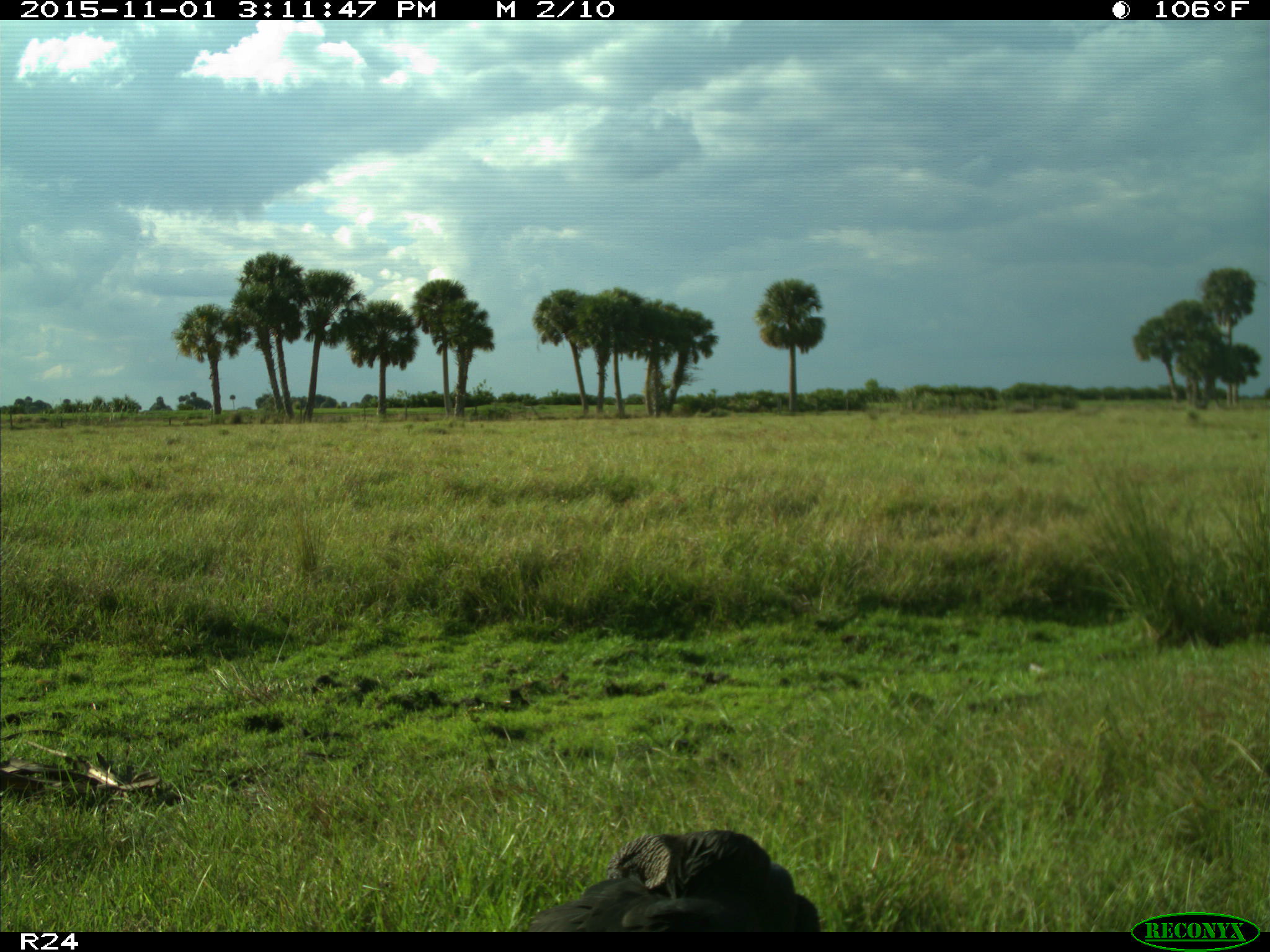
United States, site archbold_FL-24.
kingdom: Animalia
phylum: Chordata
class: Aves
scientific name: Aves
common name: birds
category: unidentified bird